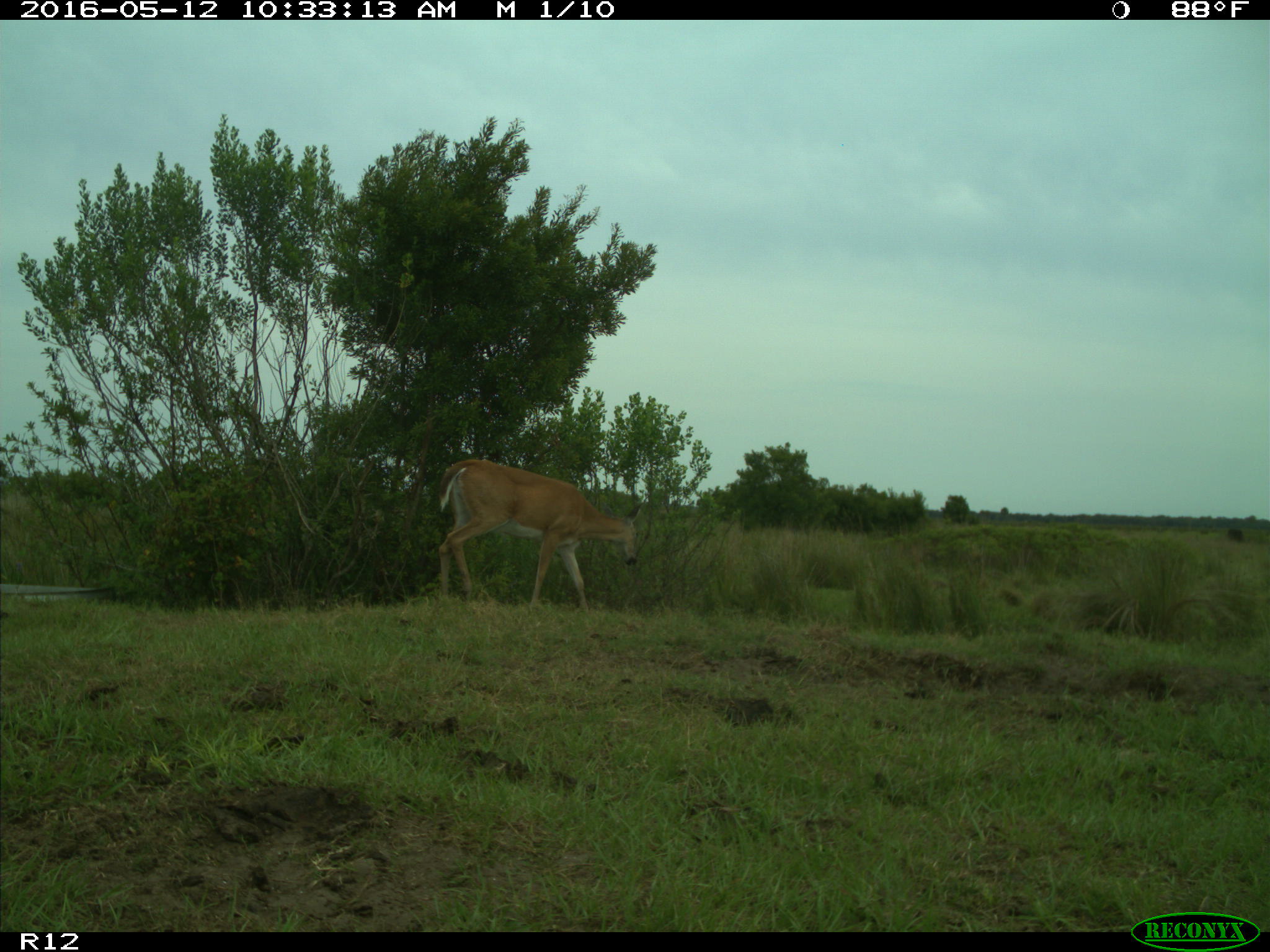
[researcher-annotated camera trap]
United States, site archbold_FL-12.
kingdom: Animalia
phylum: Chordata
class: Mammalia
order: Artiodactyla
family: Cervidae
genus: Odocoileus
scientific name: Odocoileus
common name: deer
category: unidentified deer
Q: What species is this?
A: Unidentified deer (deer) (Odocoileus).